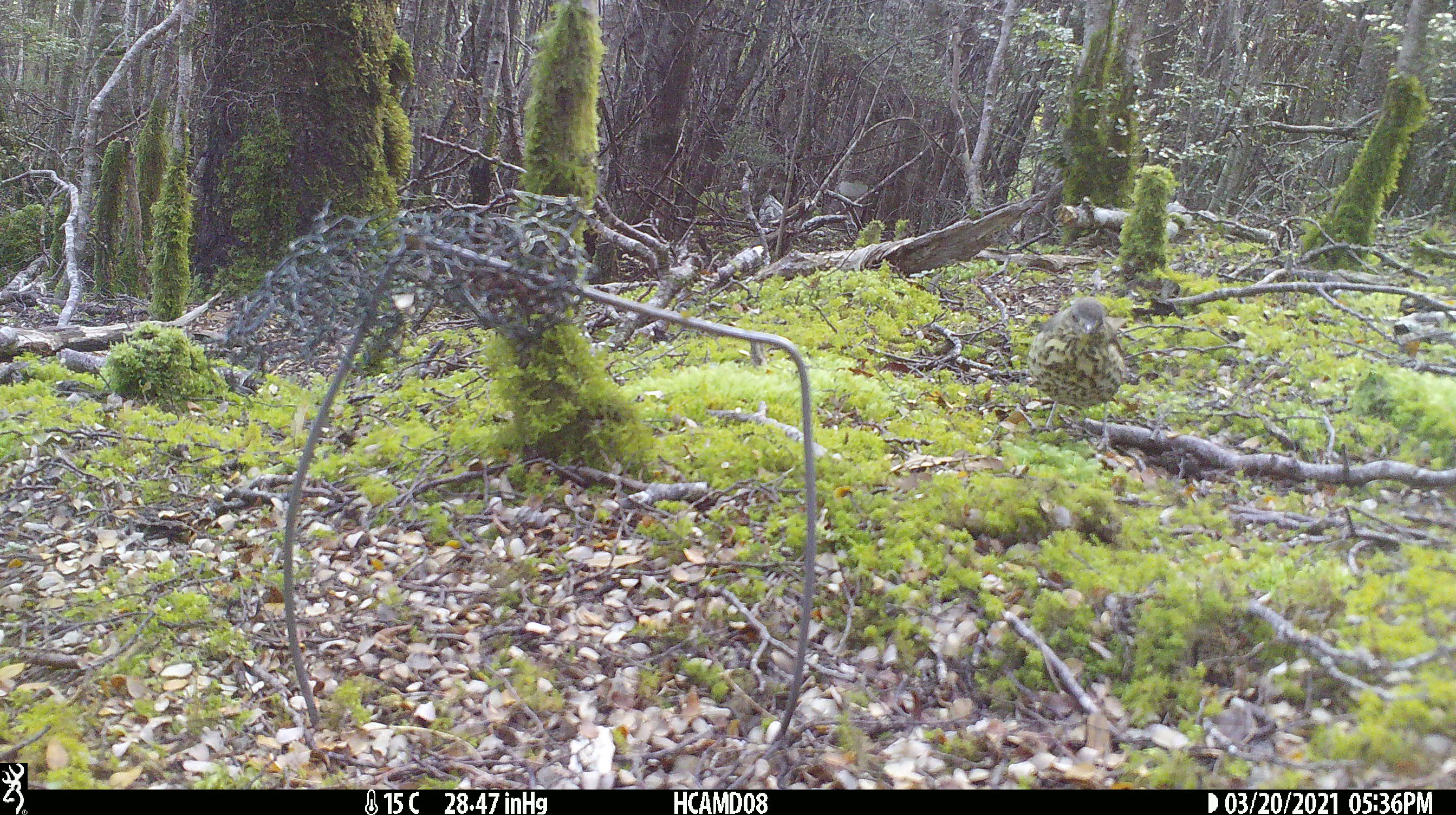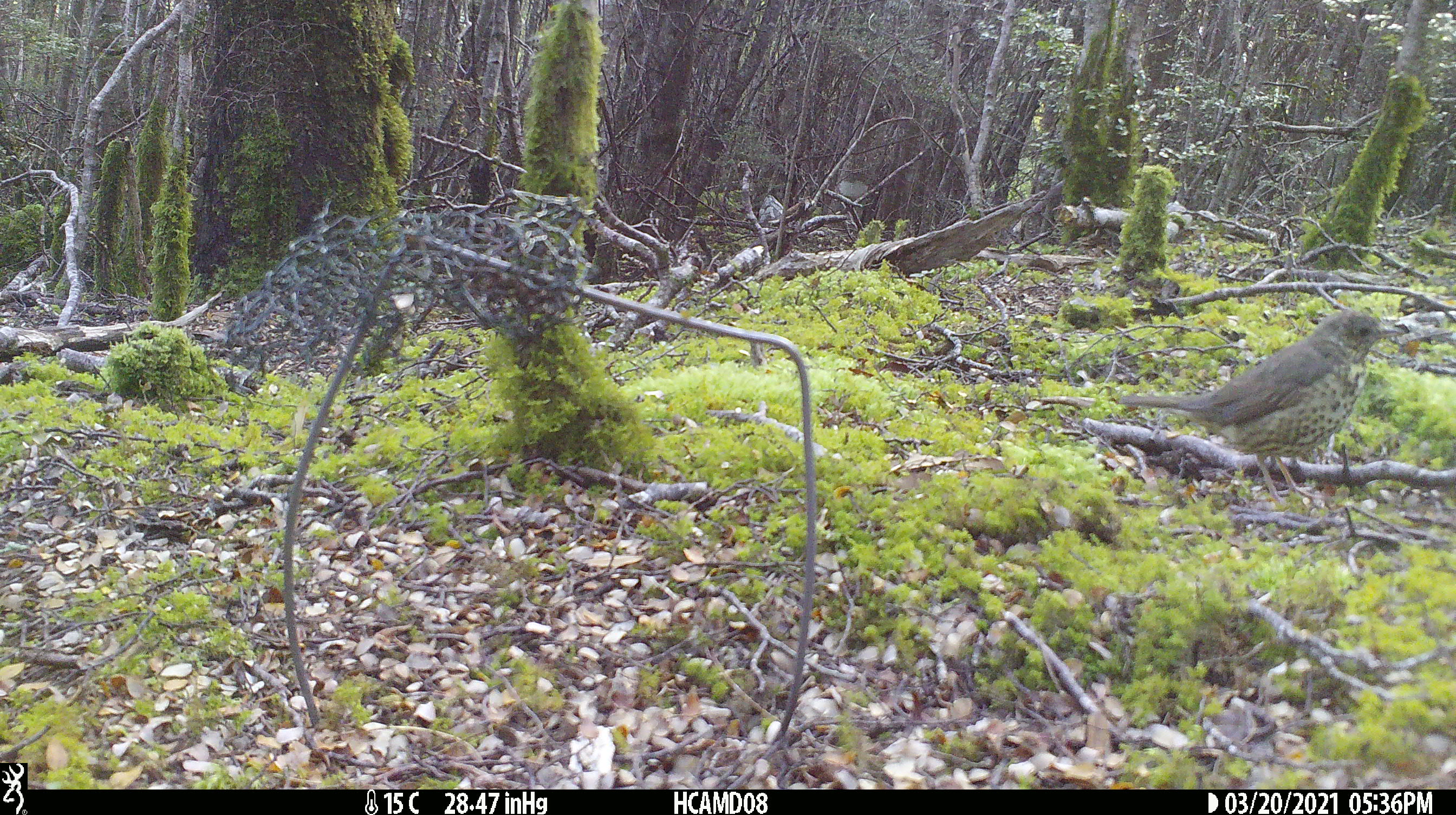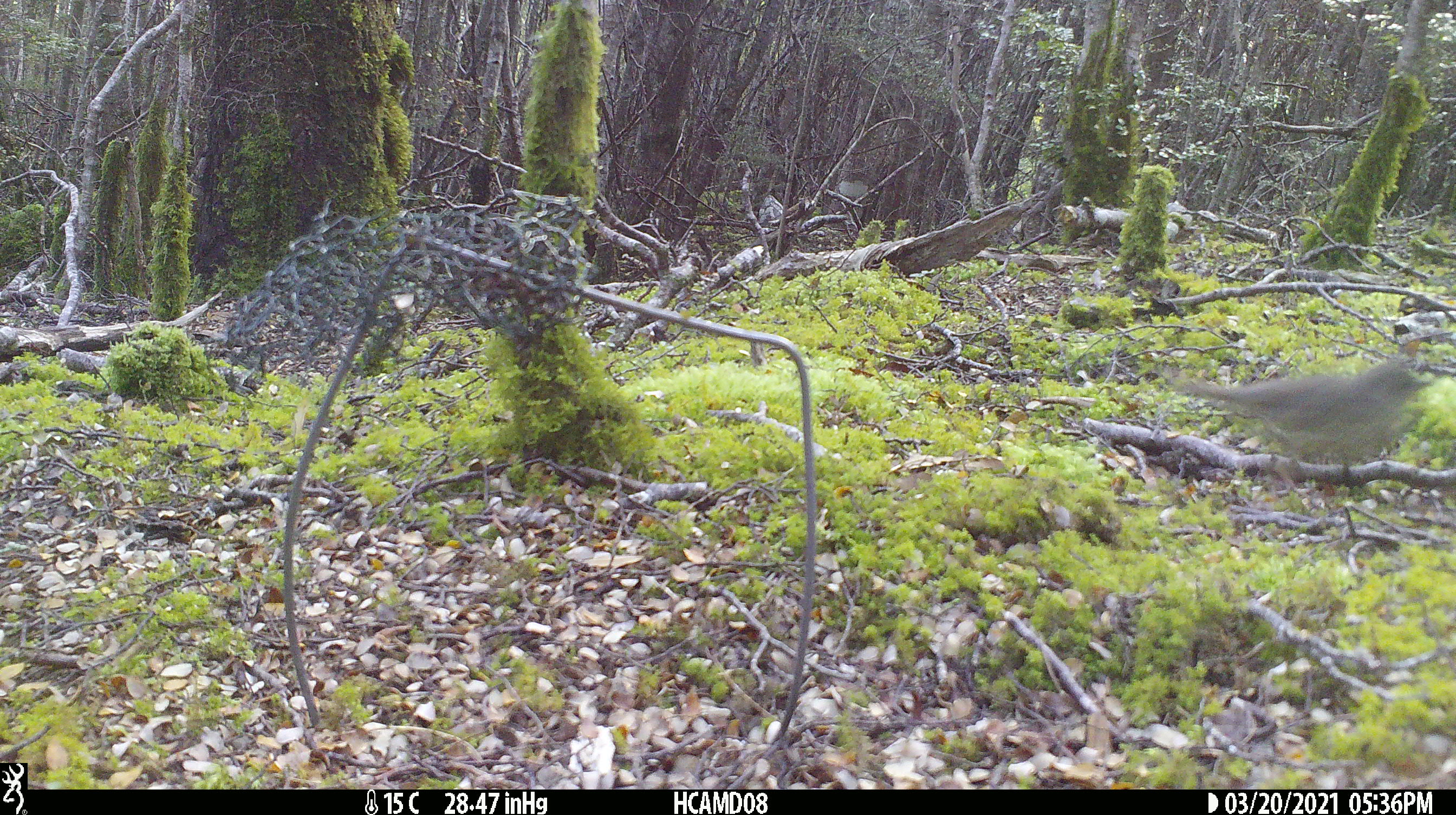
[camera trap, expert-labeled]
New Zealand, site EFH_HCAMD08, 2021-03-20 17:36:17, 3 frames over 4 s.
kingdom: Animalia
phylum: Chordata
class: Aves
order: Passeriformes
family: Turdidae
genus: Turdus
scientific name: Turdus philomelos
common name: song thrush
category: thrush